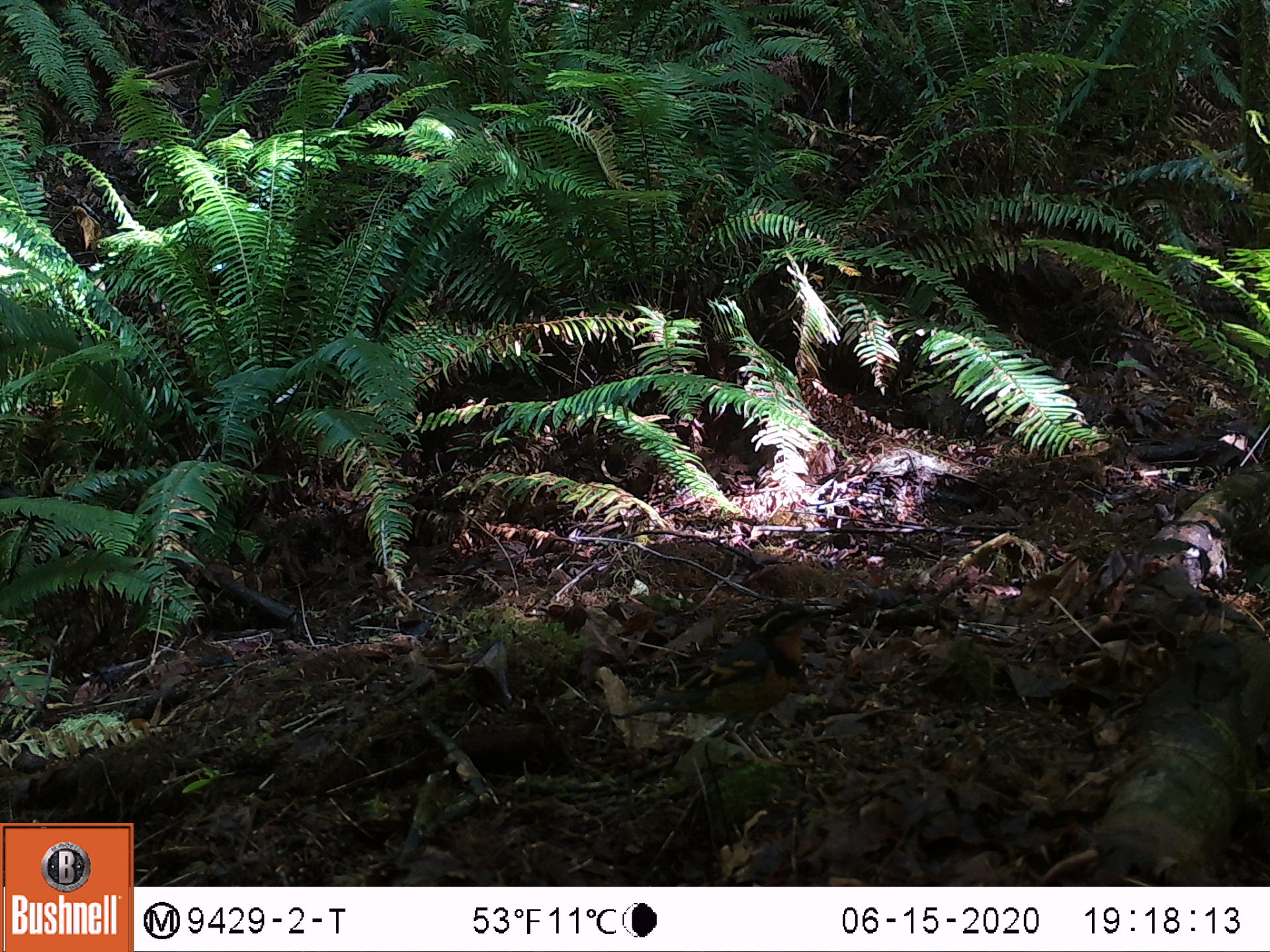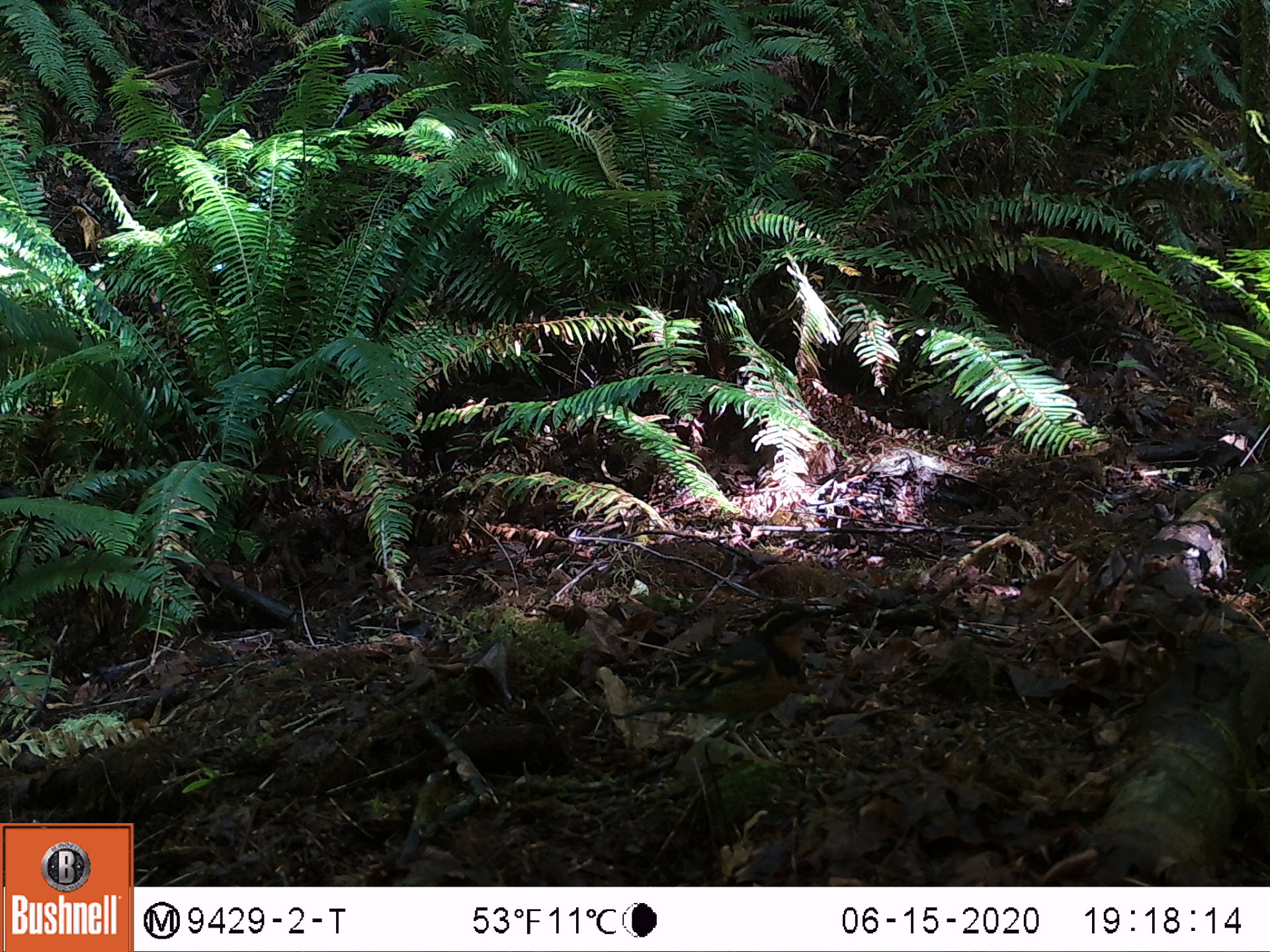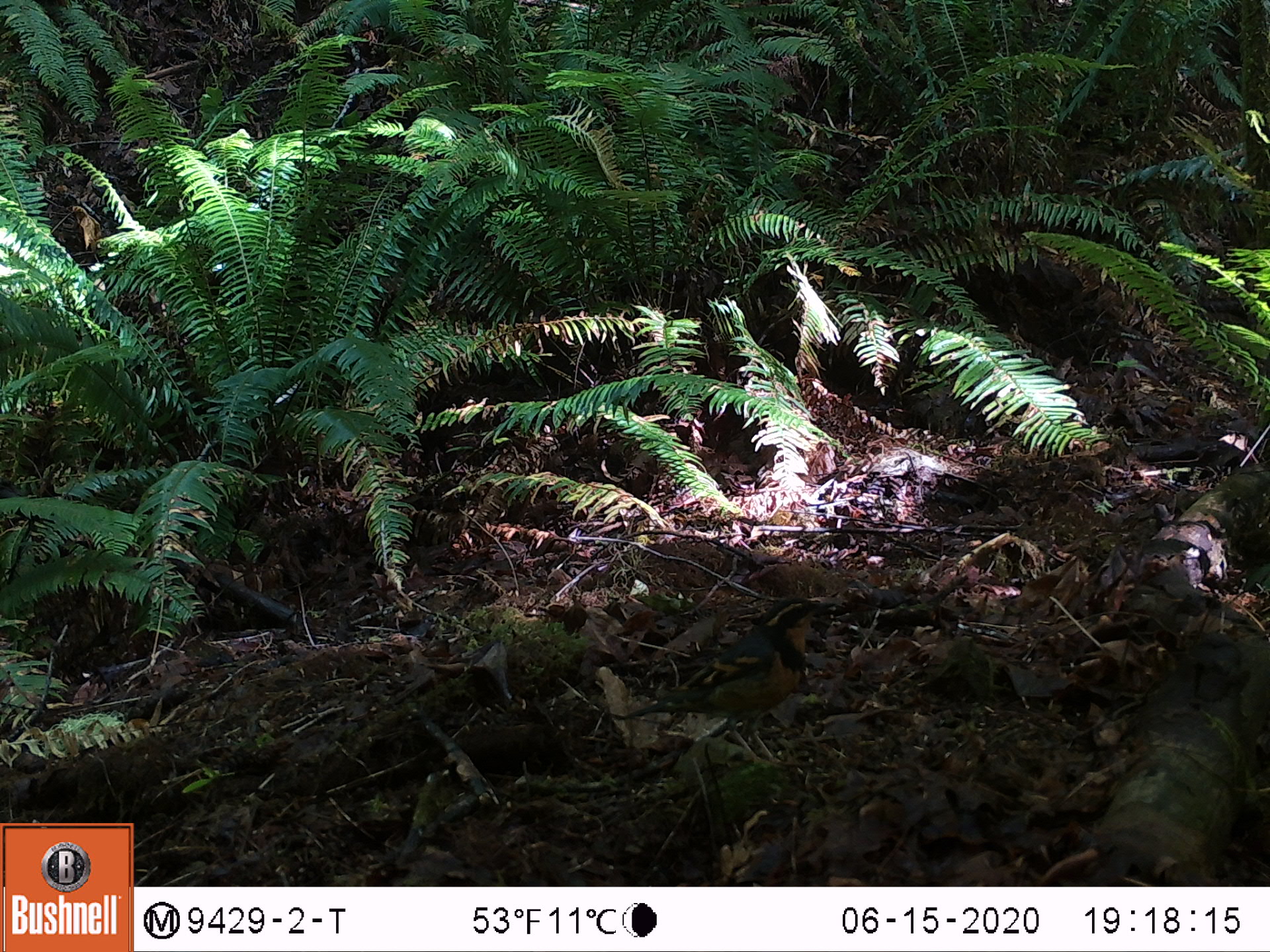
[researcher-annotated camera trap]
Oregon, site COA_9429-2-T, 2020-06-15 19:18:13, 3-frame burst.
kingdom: Animalia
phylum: Chordata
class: Aves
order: Passeriformes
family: Turdidae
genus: Ixoreus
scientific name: Ixoreus naevius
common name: varied thrush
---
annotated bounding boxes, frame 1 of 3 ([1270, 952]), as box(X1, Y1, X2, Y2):
varied thrush: box(619, 599, 816, 752)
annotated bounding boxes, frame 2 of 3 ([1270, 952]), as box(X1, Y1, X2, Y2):
varied thrush: box(612, 596, 823, 757)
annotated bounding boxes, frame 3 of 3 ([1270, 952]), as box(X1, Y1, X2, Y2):
varied thrush: box(635, 589, 834, 741)